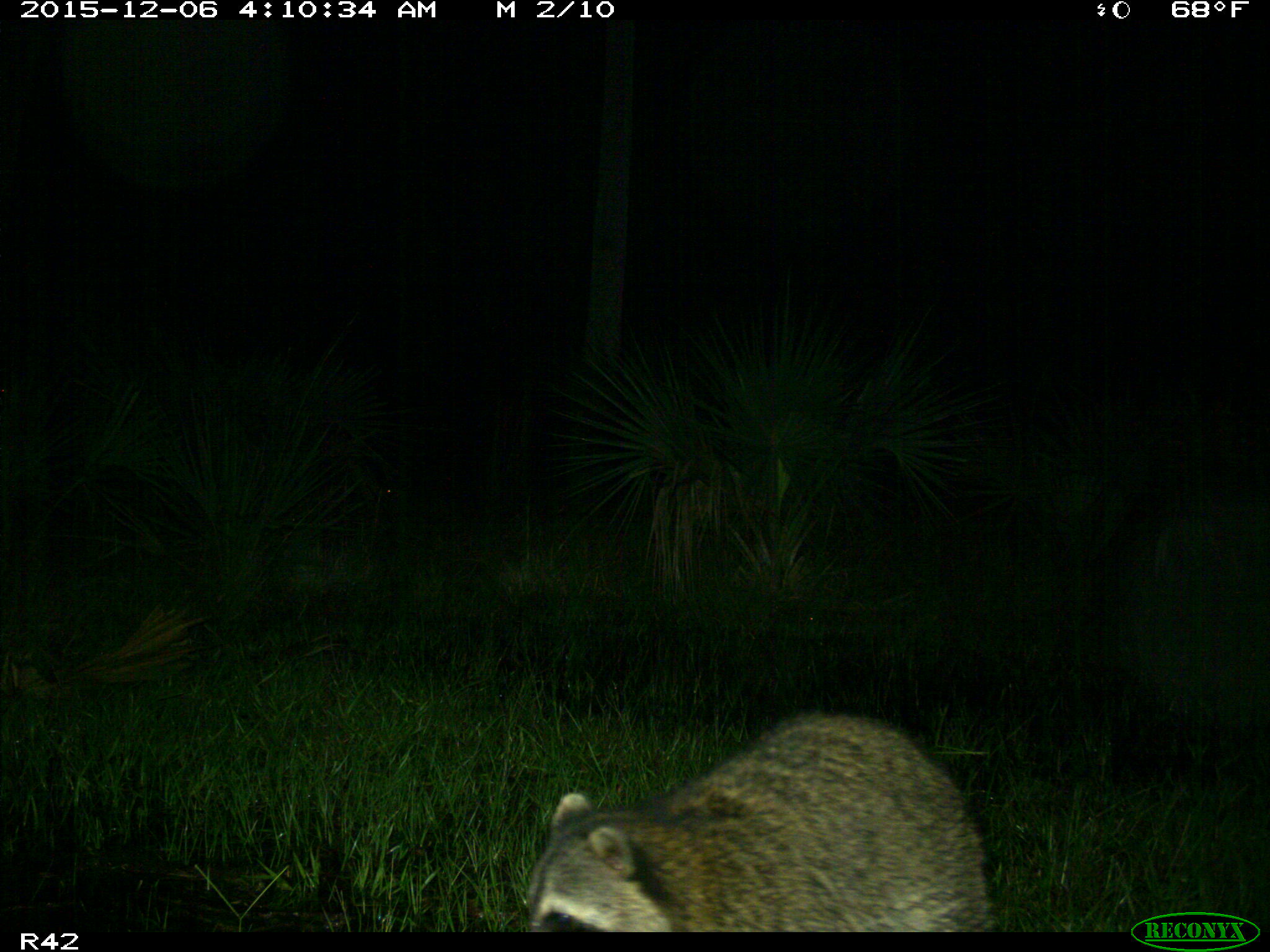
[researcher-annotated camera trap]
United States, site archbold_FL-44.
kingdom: Animalia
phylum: Chordata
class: Mammalia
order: Carnivora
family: Procyonidae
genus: Procyon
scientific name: Procyon lotor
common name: common raccoon